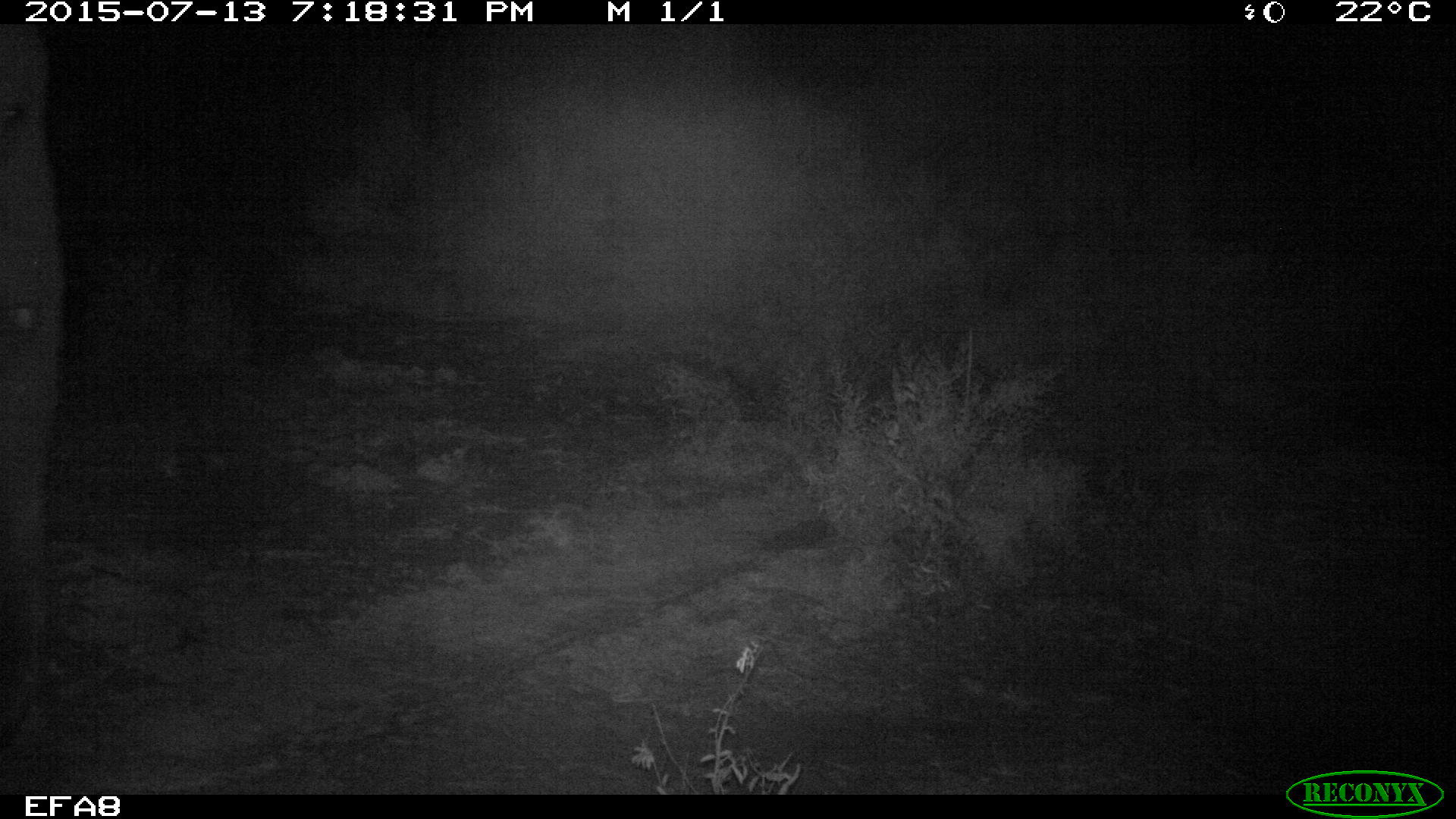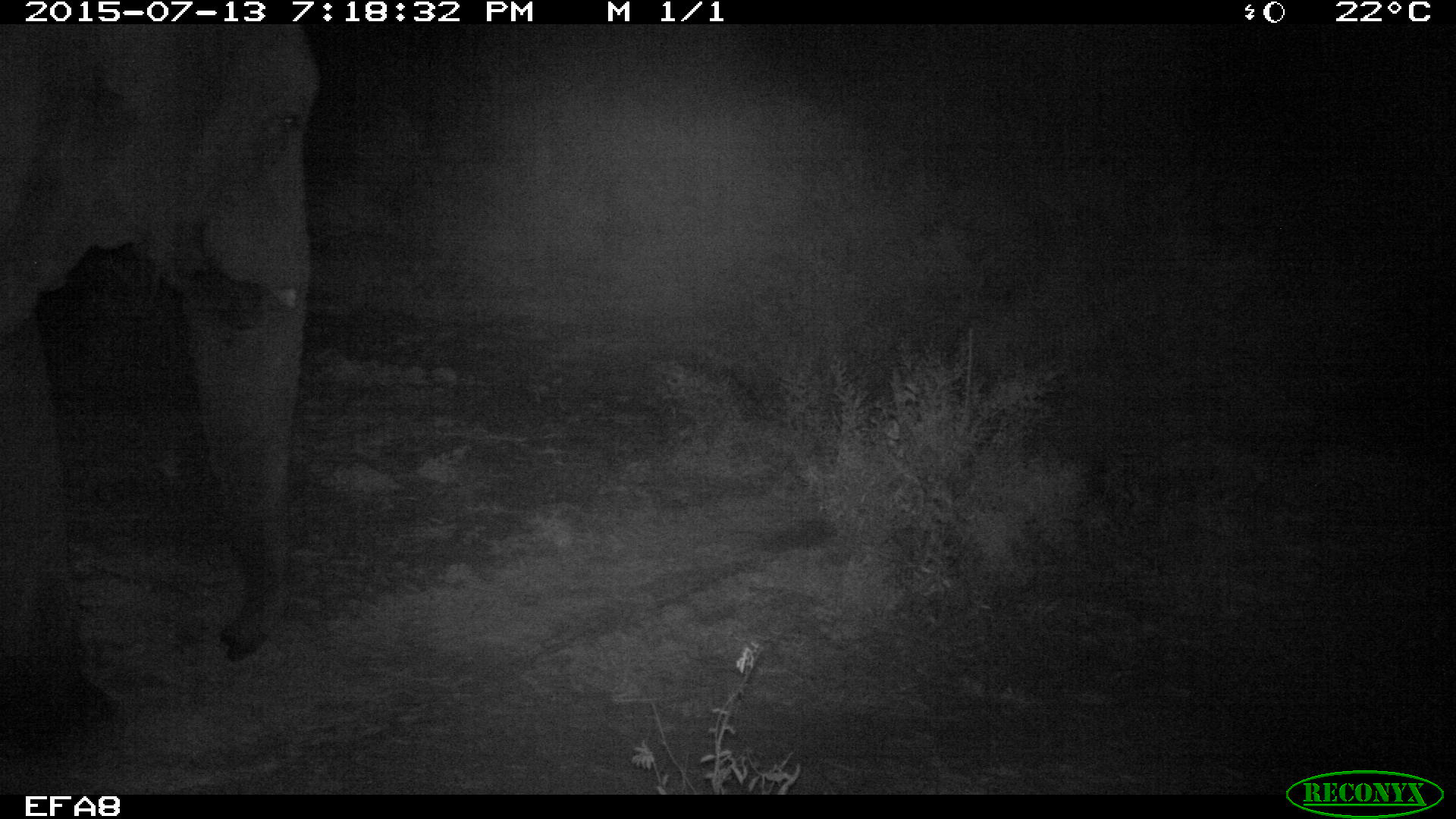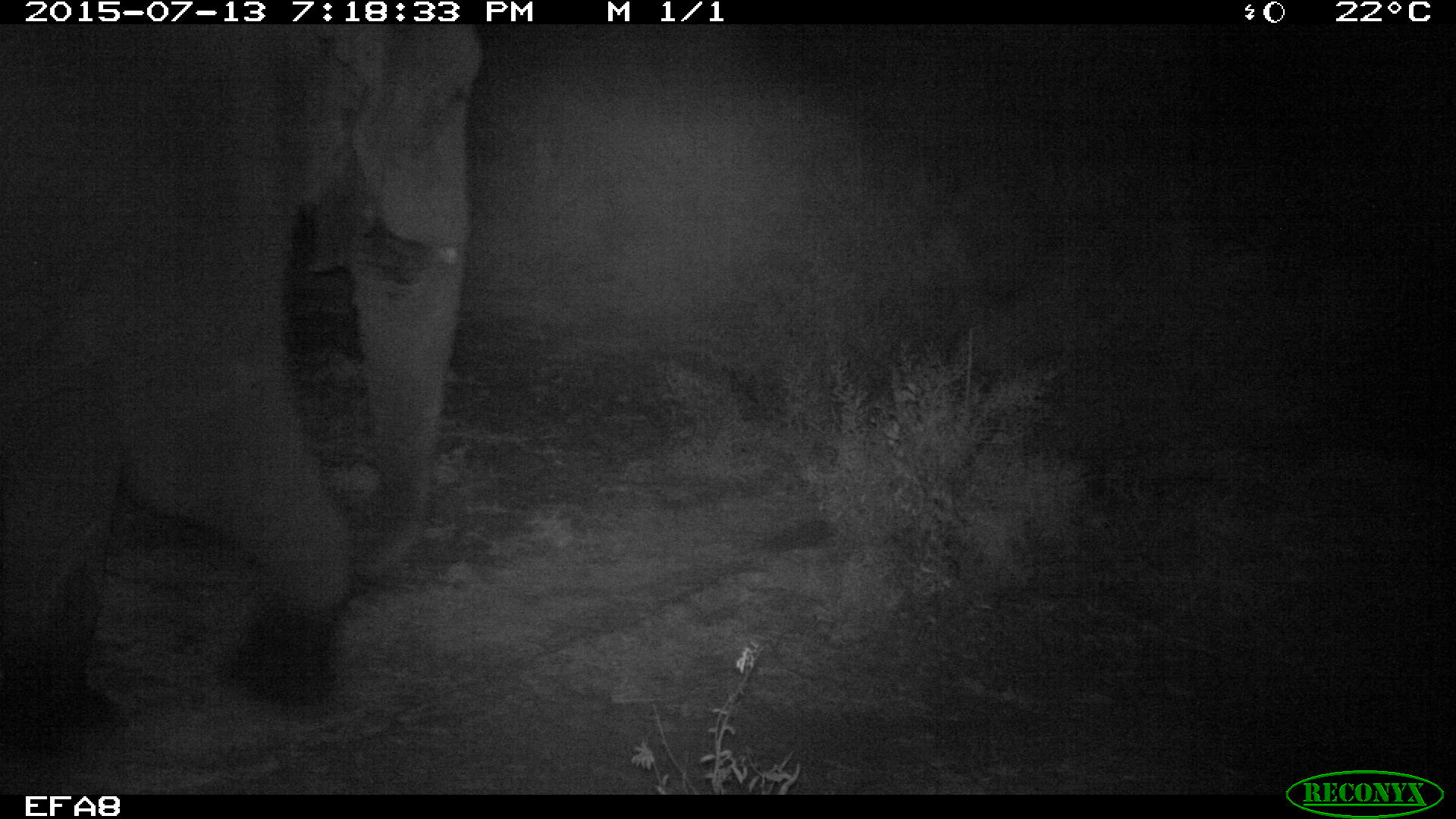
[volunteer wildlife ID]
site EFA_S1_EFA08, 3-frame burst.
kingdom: Animalia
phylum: Chordata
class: Mammalia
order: Proboscidea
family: Elephantidae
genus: Loxodonta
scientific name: Loxodonta africana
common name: african bush elephant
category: elephant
Elephant (african bush elephant) (Loxodonta africana), count 1. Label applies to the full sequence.